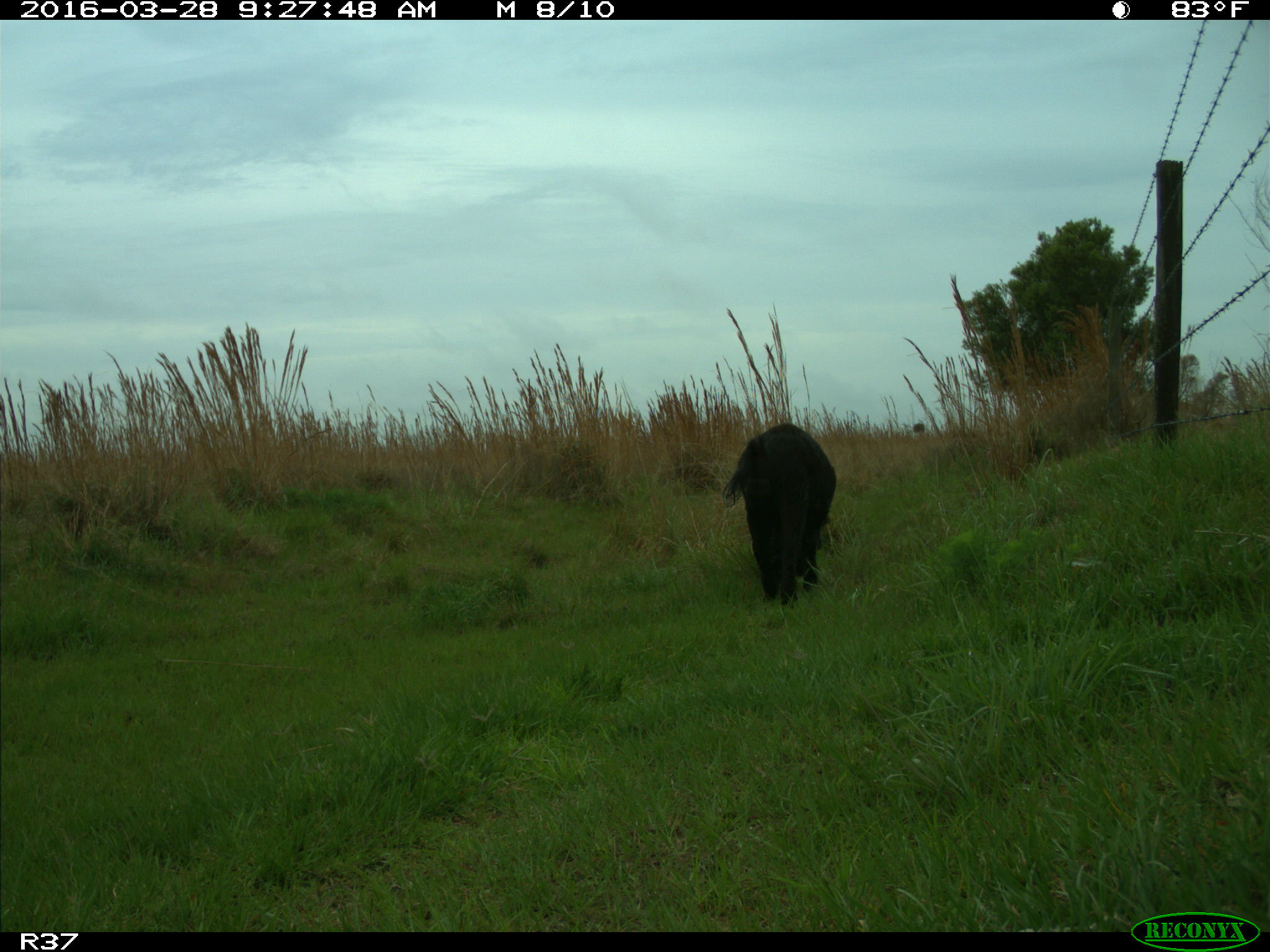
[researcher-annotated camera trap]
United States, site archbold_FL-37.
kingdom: Animalia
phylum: Chordata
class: Mammalia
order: Artiodactyla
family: Suidae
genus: Sus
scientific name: Sus scrofa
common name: wild boar